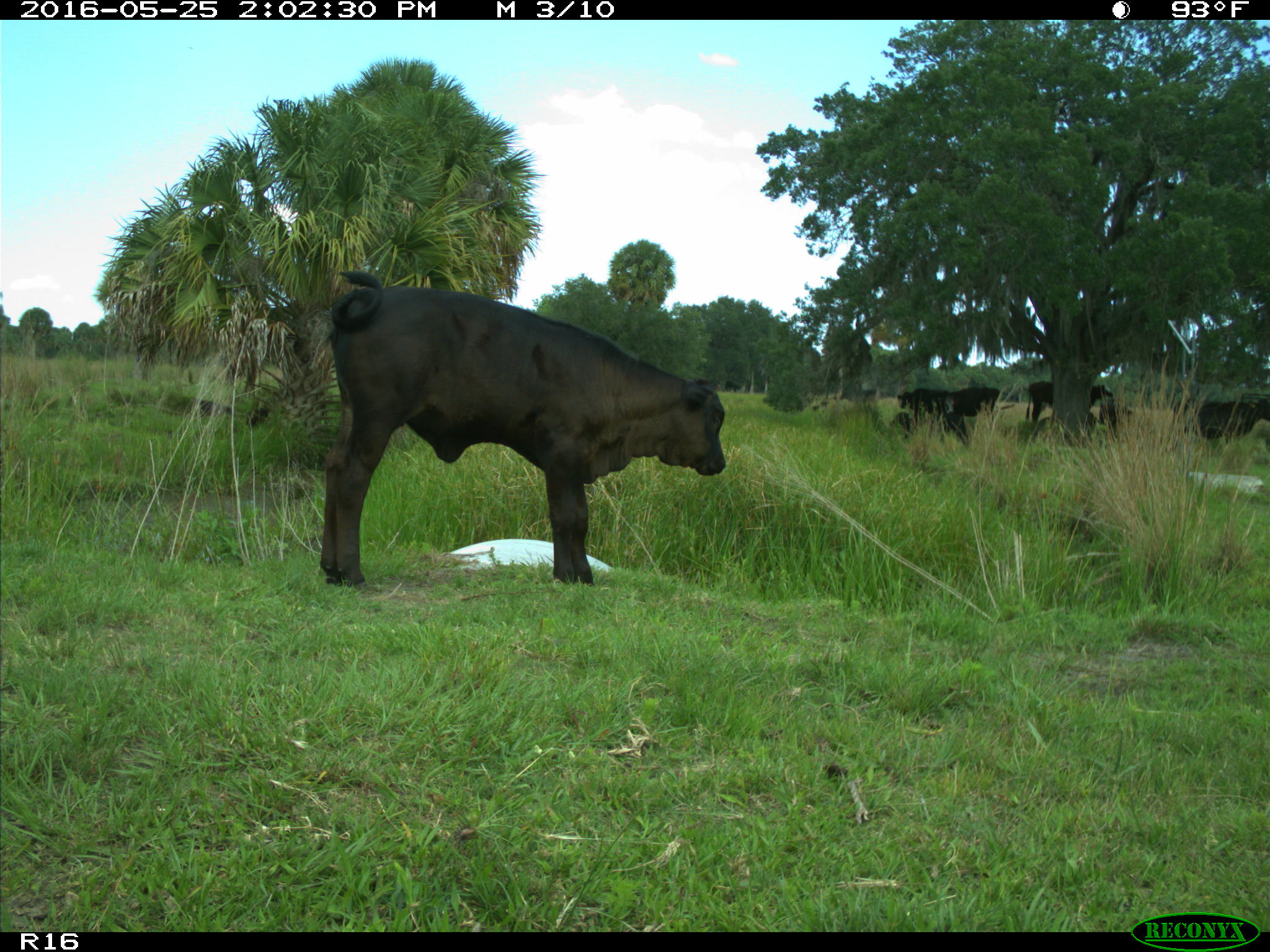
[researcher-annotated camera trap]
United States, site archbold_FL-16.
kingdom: Animalia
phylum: Chordata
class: Mammalia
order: Artiodactyla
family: Bovidae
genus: Bos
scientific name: Bos taurus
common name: domestic cow